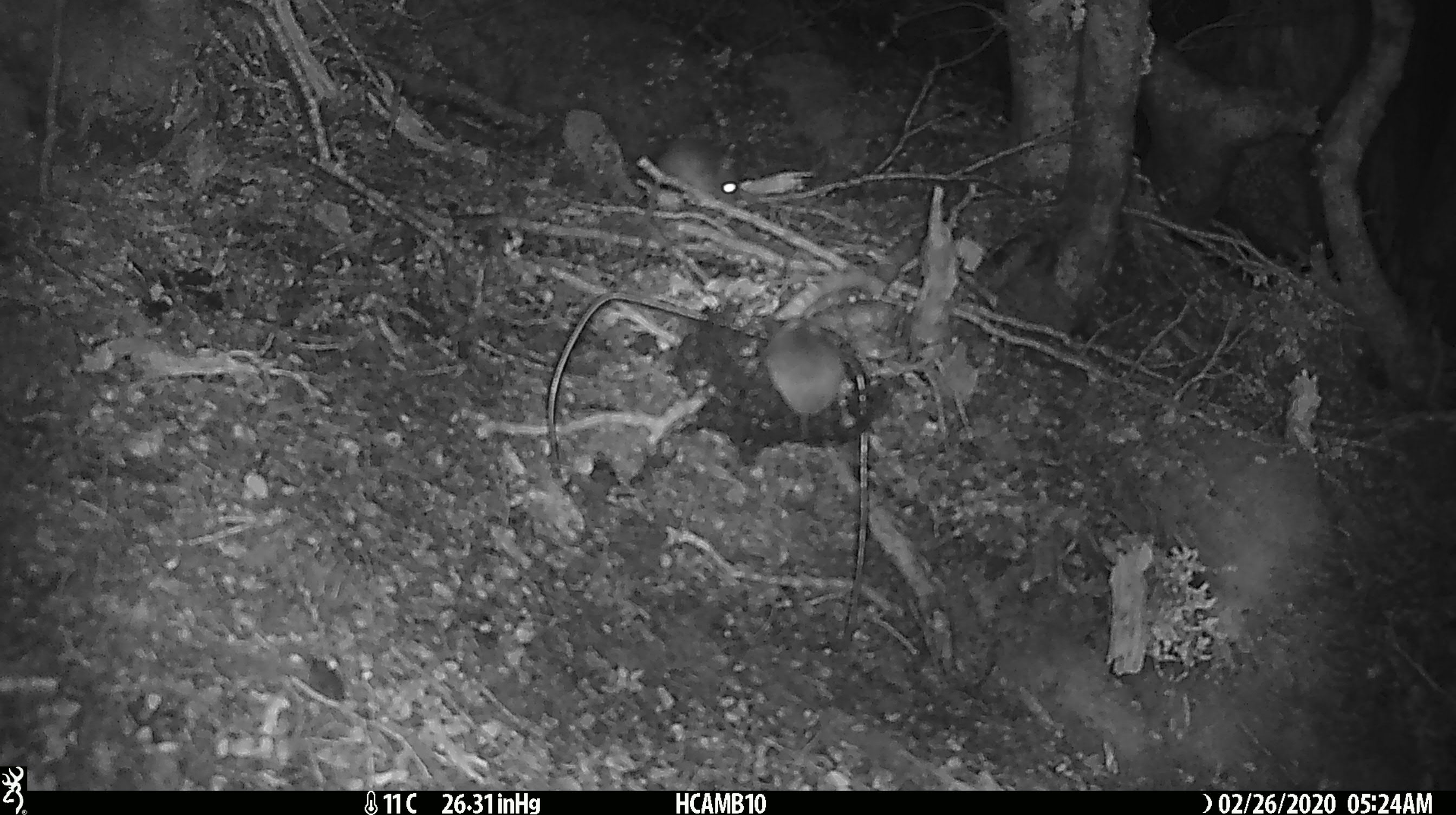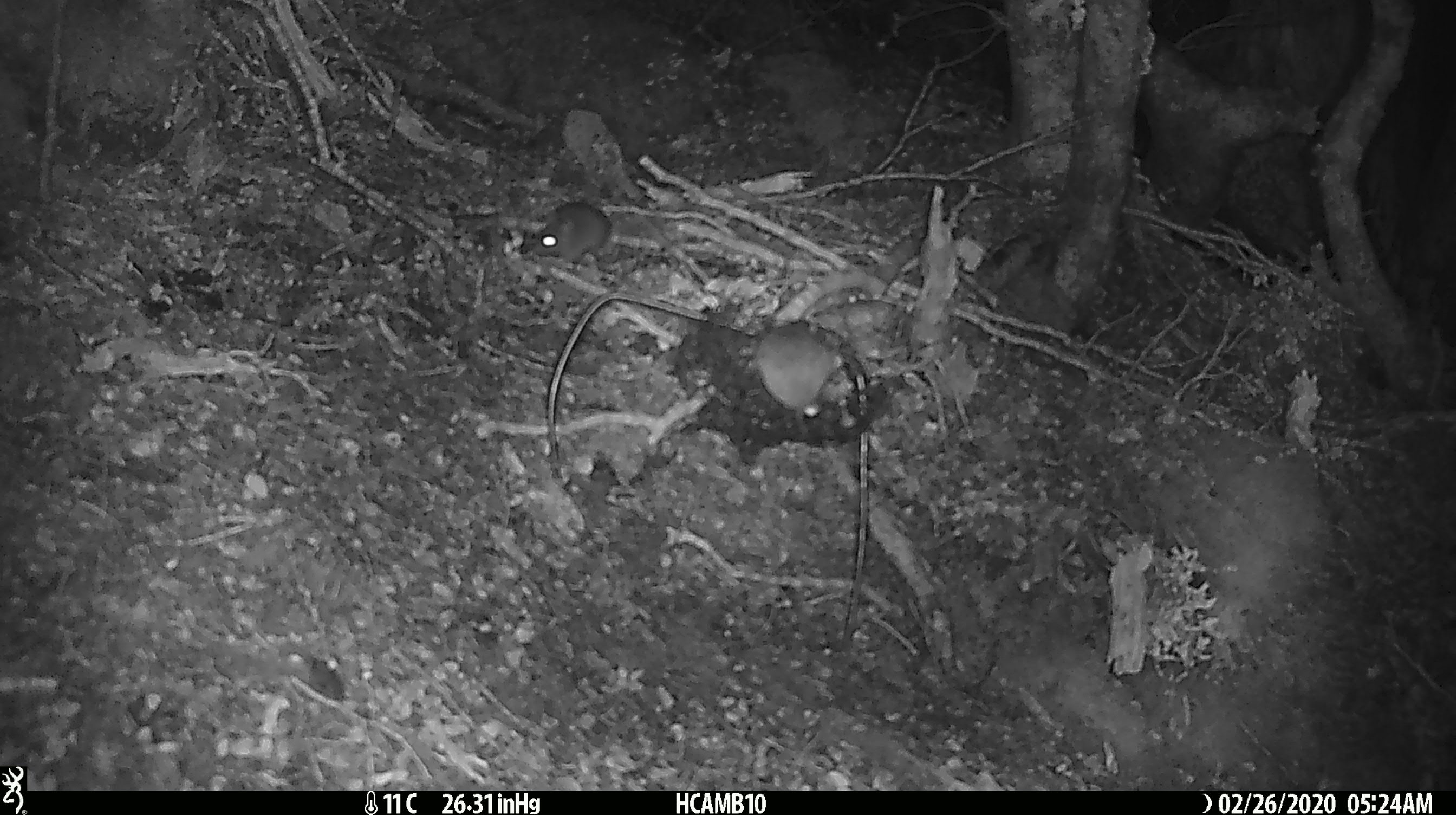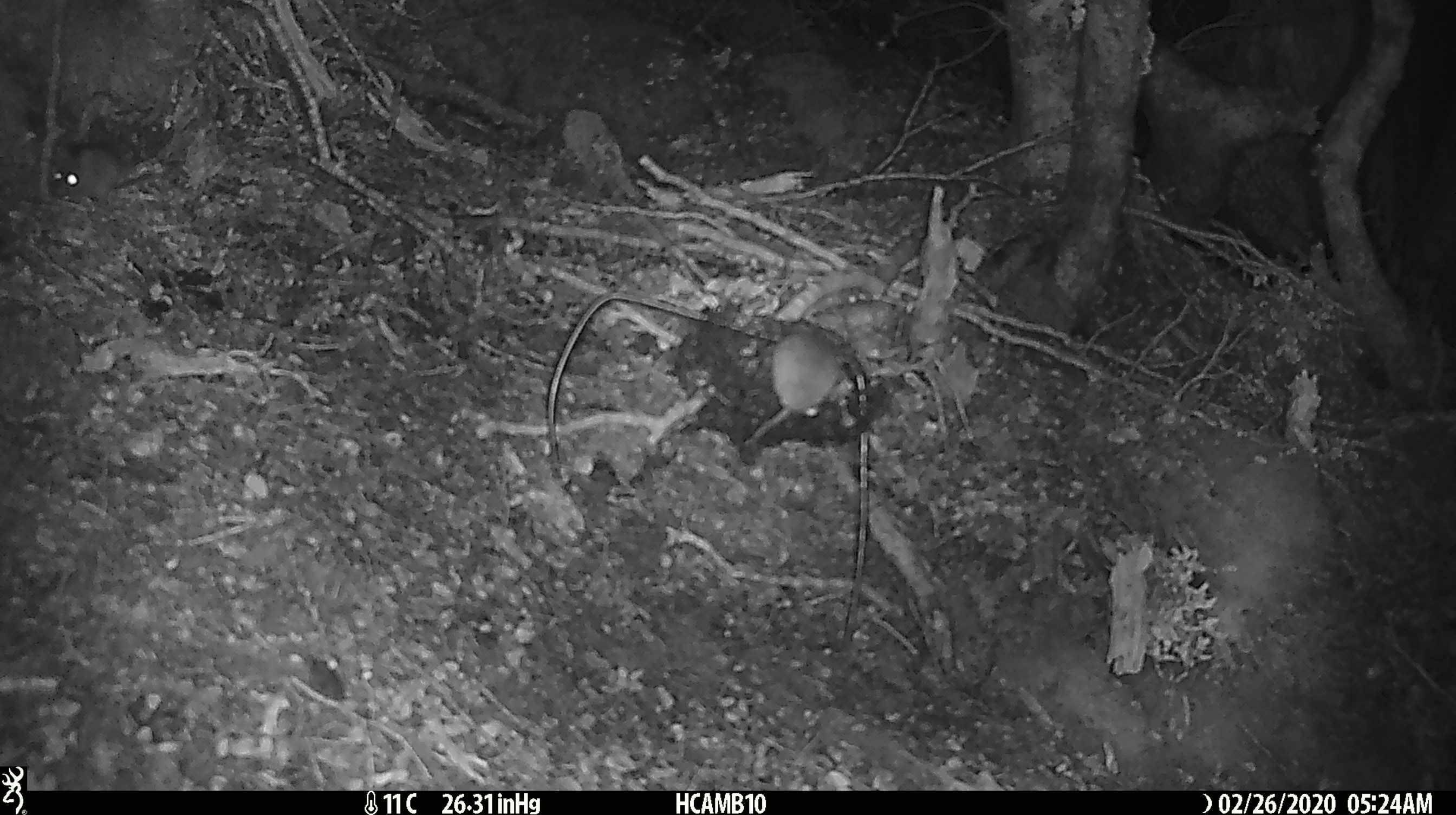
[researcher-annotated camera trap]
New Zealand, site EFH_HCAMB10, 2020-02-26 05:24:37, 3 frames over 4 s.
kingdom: Animalia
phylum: Chordata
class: Mammalia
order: Rodentia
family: Muridae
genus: Mus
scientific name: Mus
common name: mouse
Mouse (Mus).